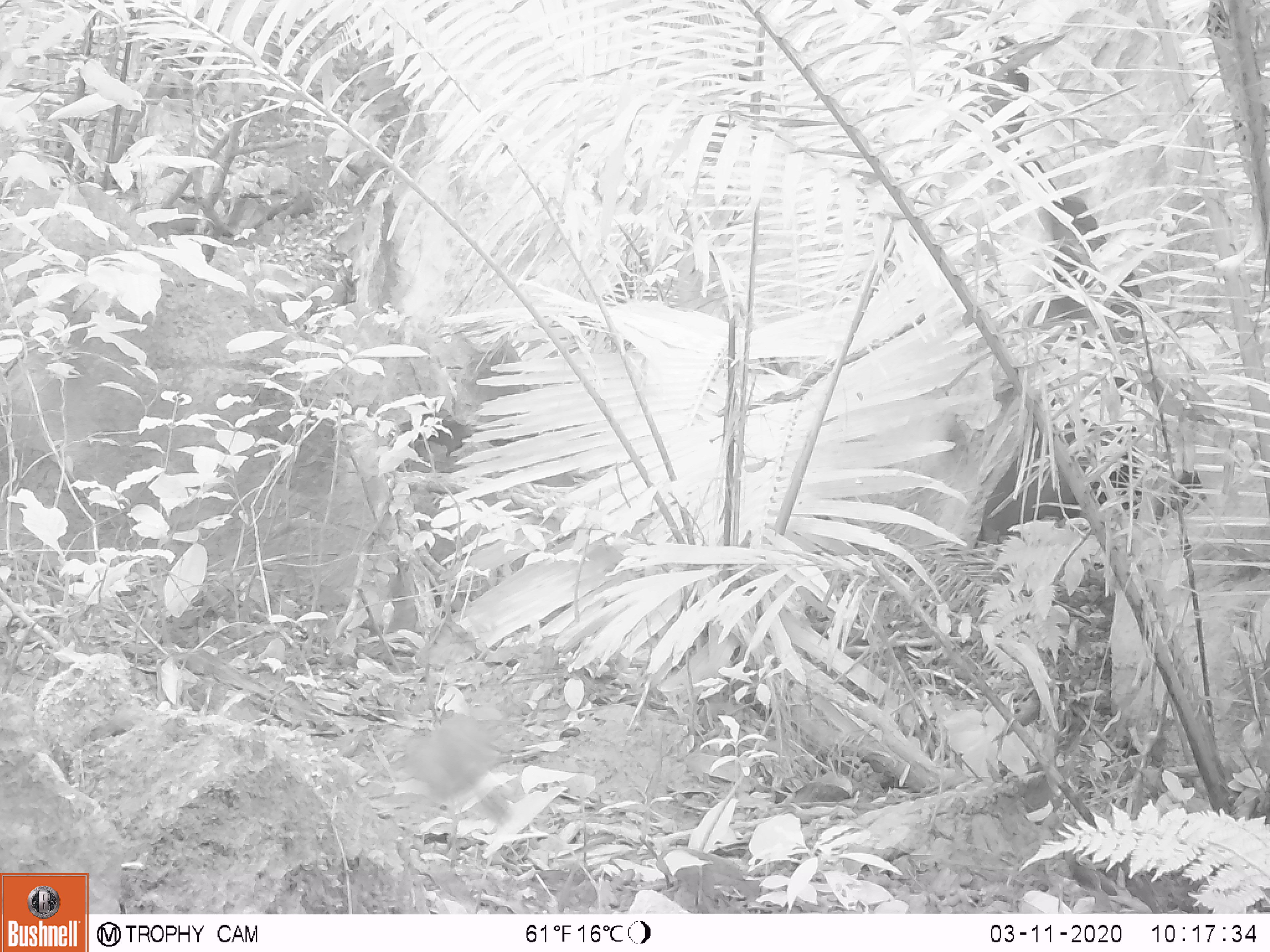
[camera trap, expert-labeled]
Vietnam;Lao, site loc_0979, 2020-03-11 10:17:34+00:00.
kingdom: Animalia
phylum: Chordata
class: Aves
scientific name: Aves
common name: bird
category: unidentified bird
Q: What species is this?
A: Unidentified bird (bird) (Aves).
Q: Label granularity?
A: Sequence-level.